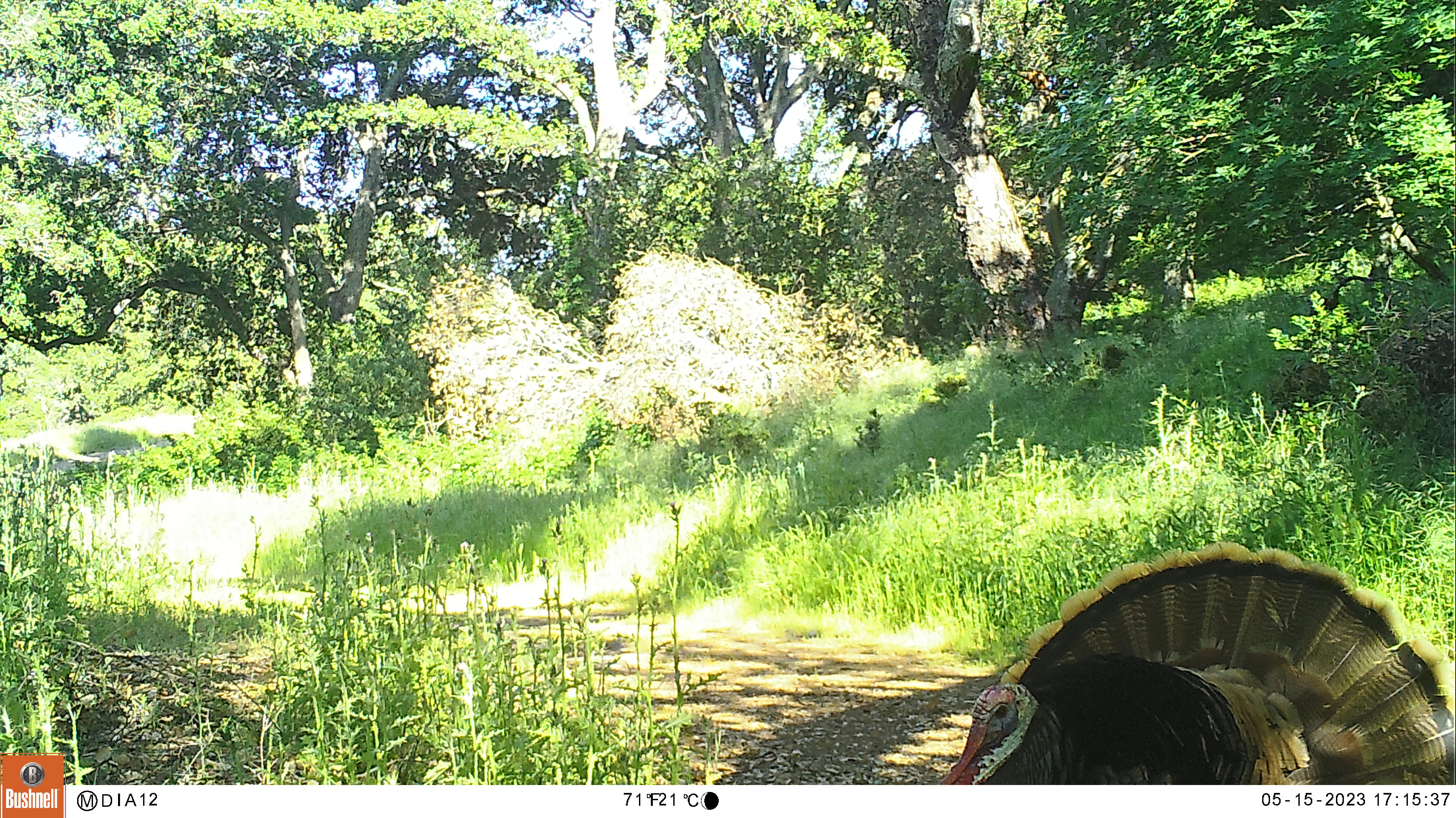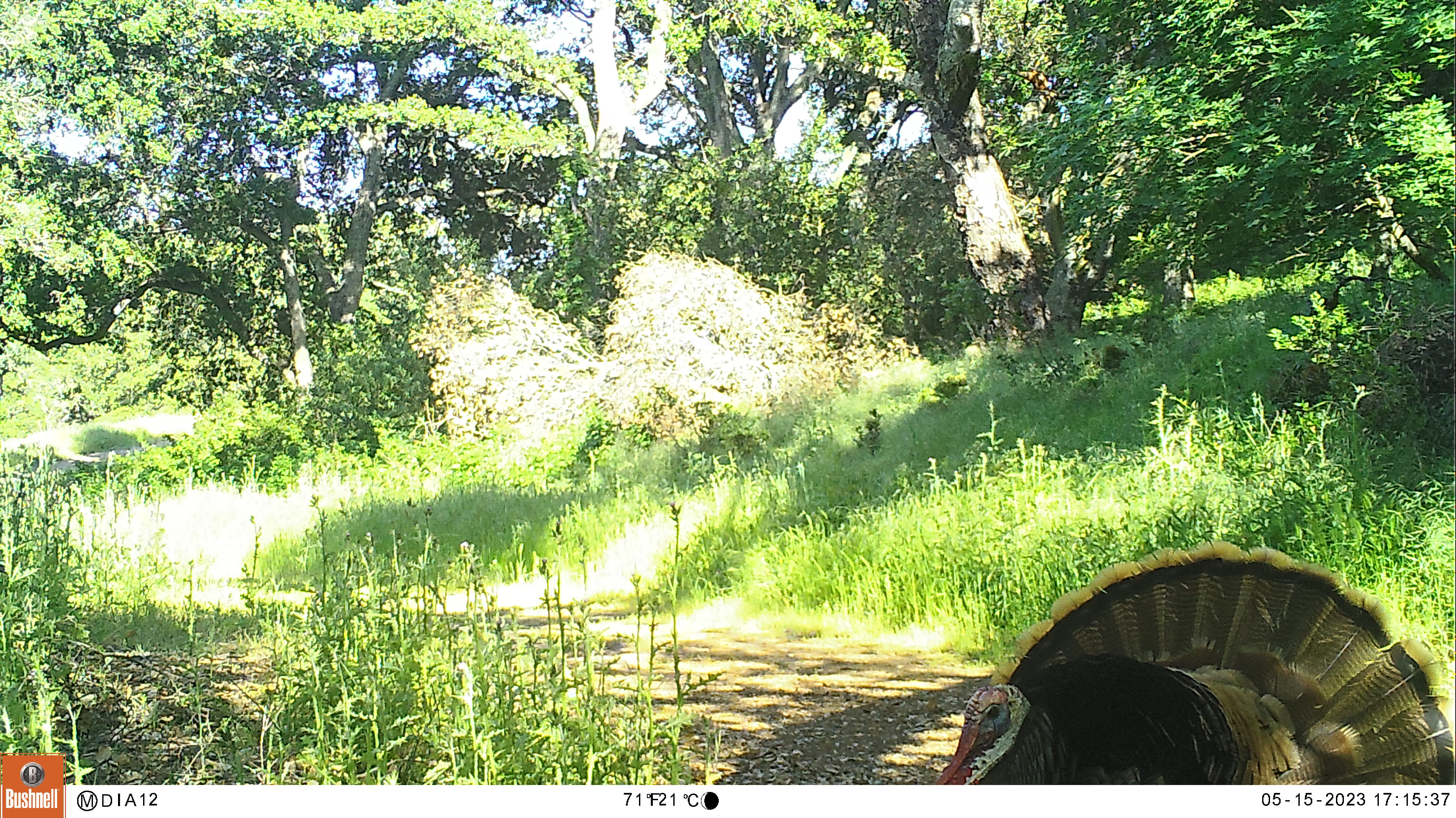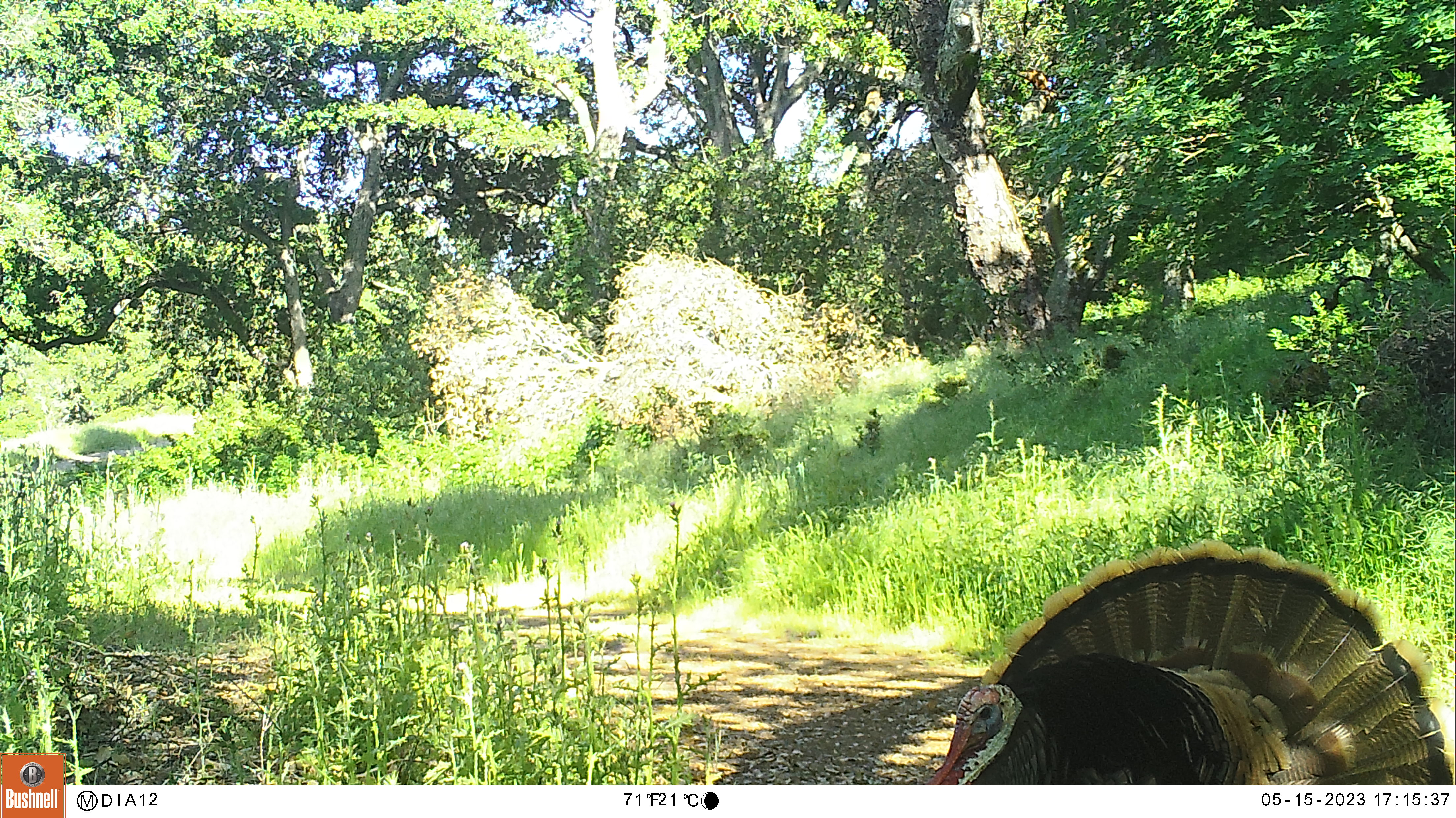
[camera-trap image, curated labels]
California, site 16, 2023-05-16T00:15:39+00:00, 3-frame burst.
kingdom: Animalia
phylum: Chordata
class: Aves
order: Galliformes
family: Phasianidae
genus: Meleagris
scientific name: Meleagris gallopavo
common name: turkey